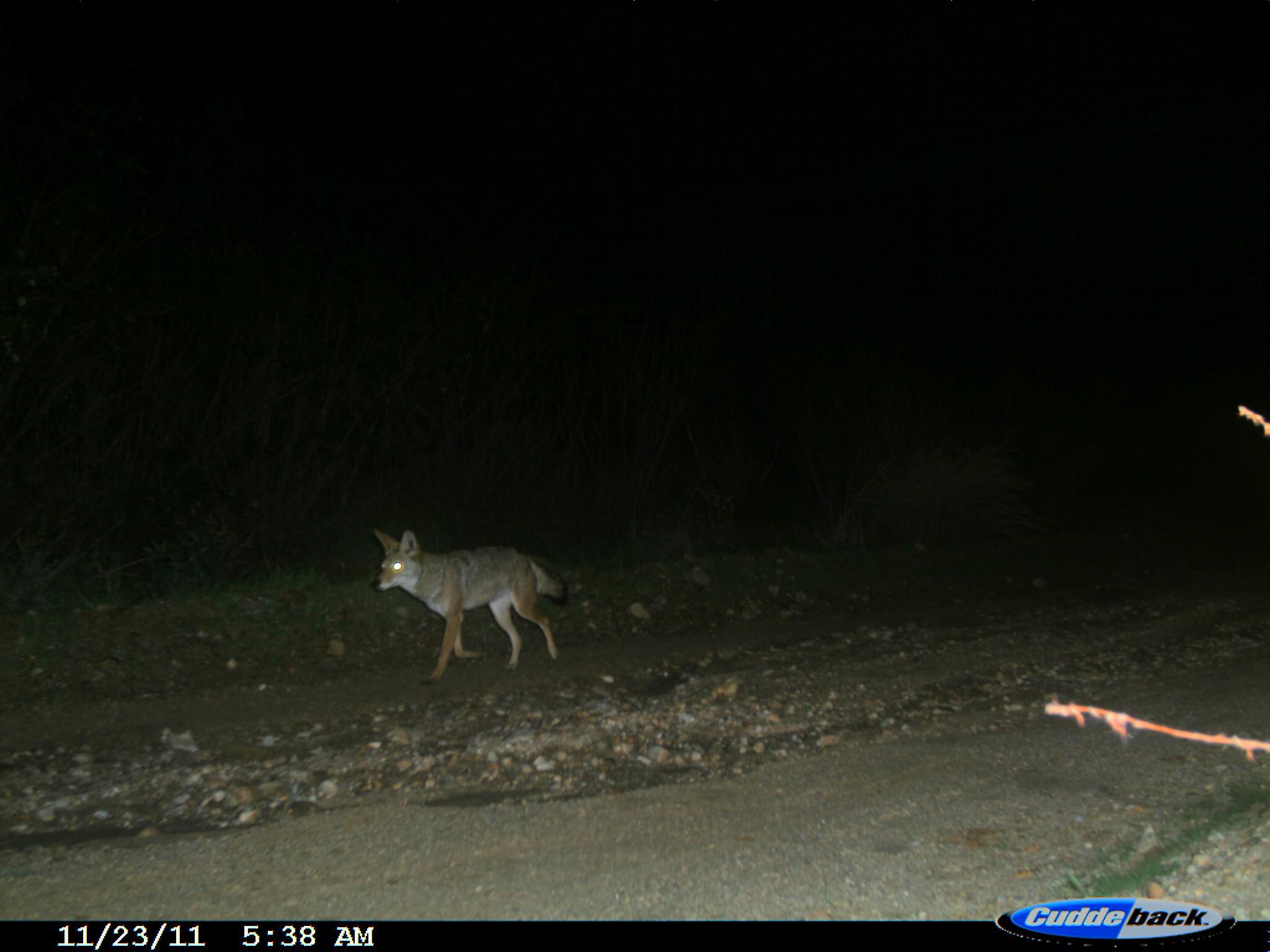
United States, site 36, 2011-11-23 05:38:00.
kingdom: Animalia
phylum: Chordata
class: Mammalia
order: Carnivora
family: Canidae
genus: Canis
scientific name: Canis latrans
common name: coyote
Coyote (Canis latrans).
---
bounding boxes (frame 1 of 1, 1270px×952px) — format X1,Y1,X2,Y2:
coyote: 369,526,569,686